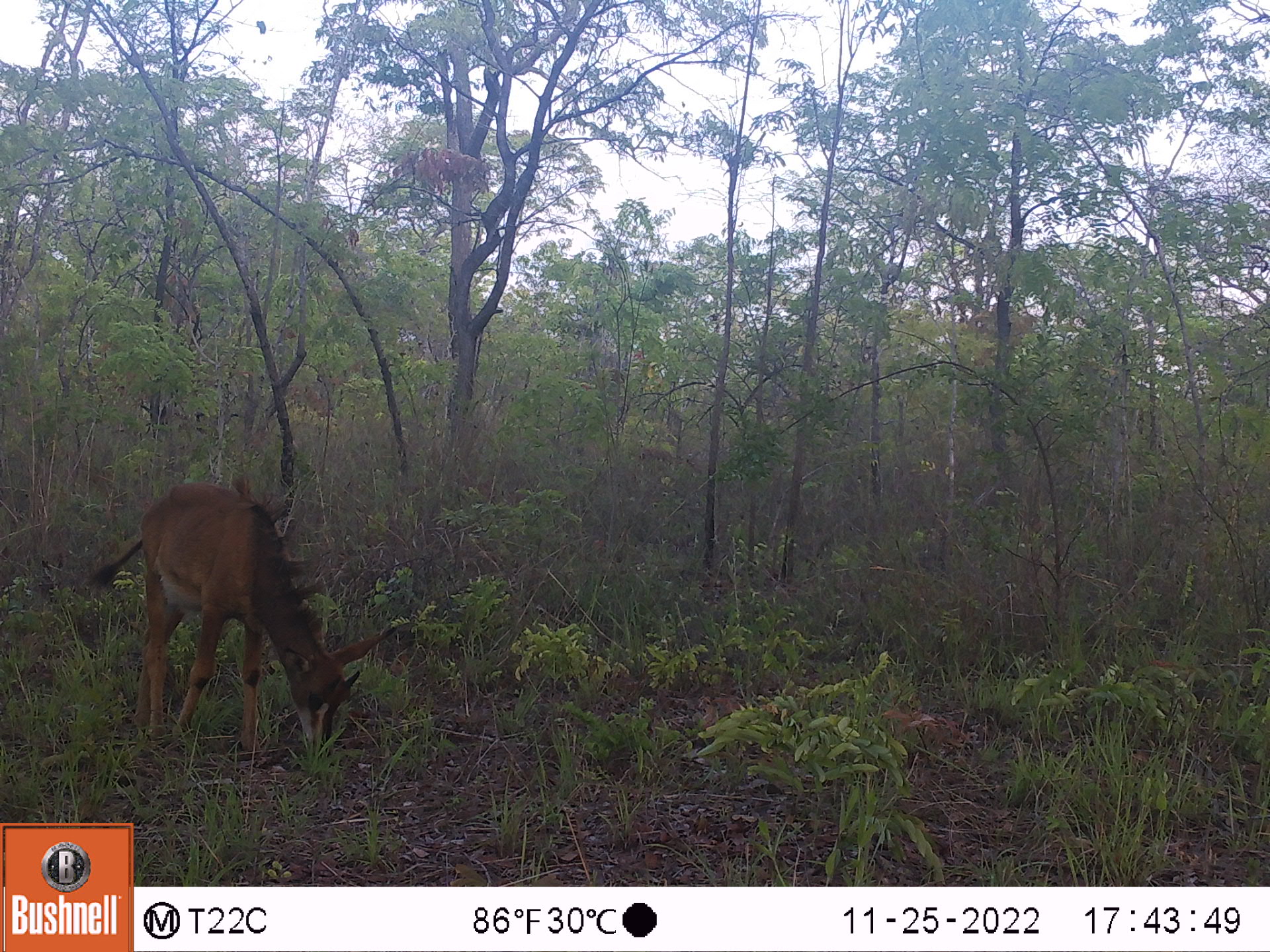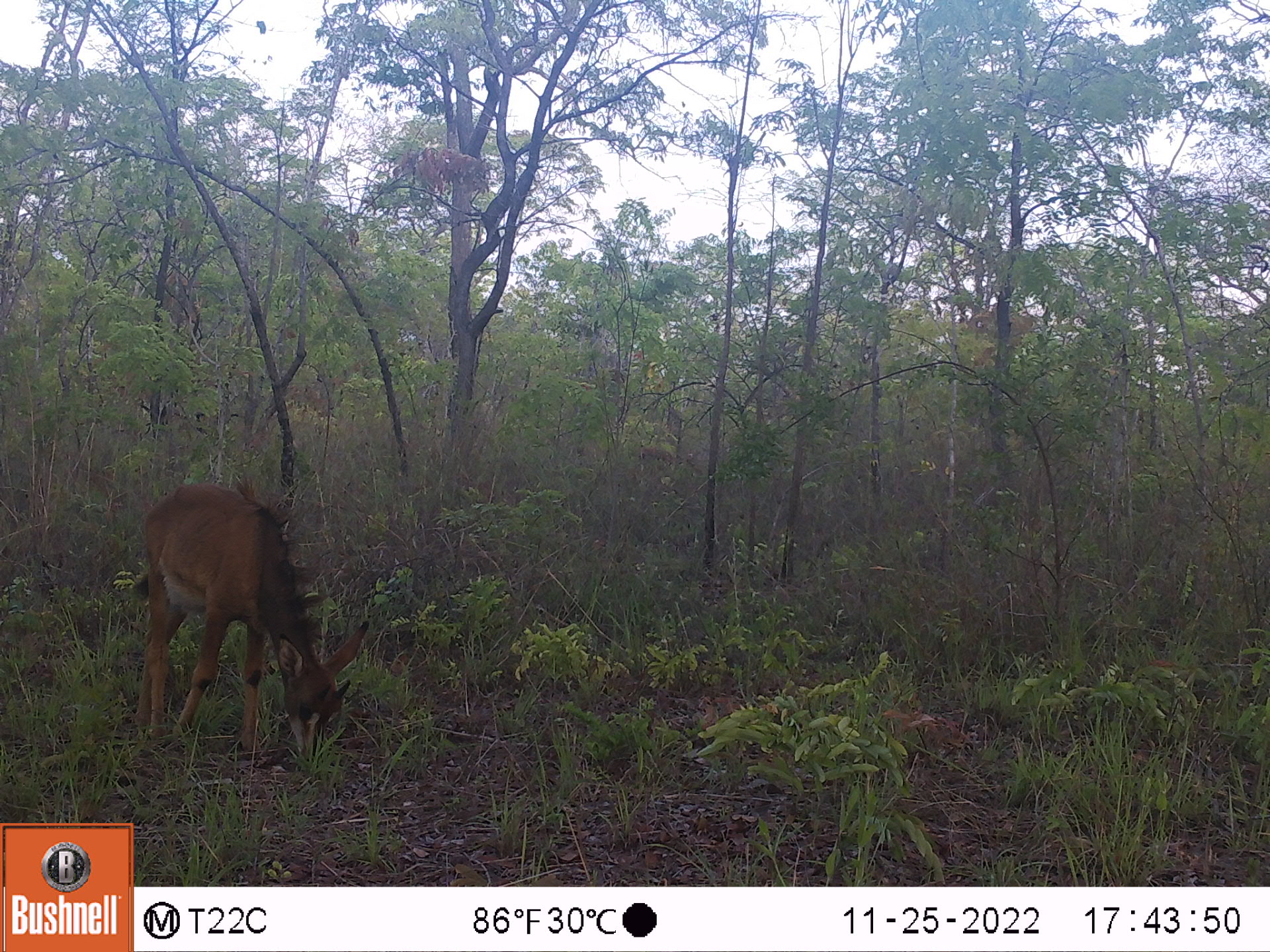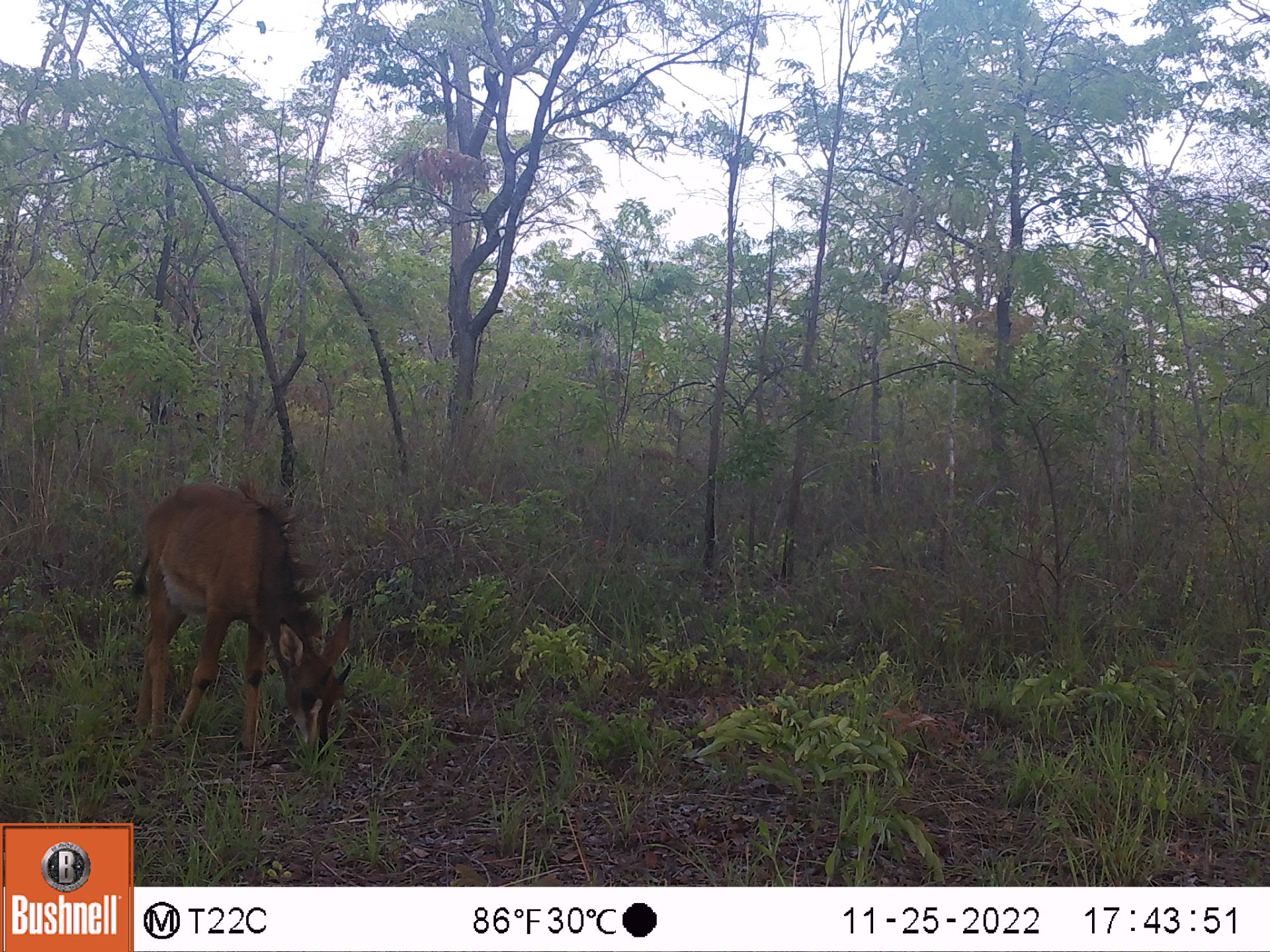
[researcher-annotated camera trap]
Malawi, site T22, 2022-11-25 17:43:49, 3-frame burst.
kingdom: Animalia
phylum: Chordata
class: Mammalia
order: Artiodactyla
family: Bovidae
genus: Hippotragus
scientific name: Hippotragus niger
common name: sable antelope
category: sable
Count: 1.